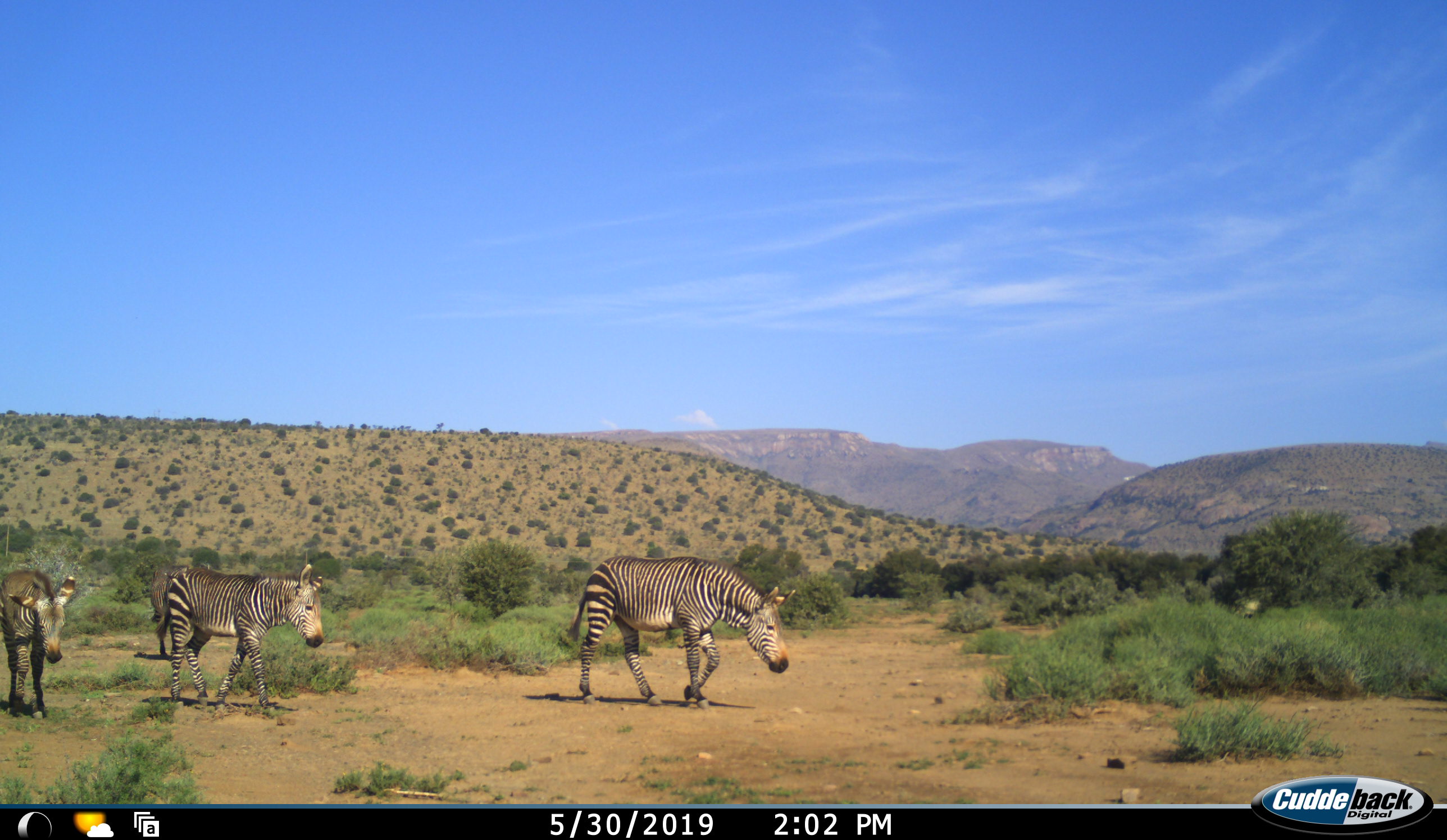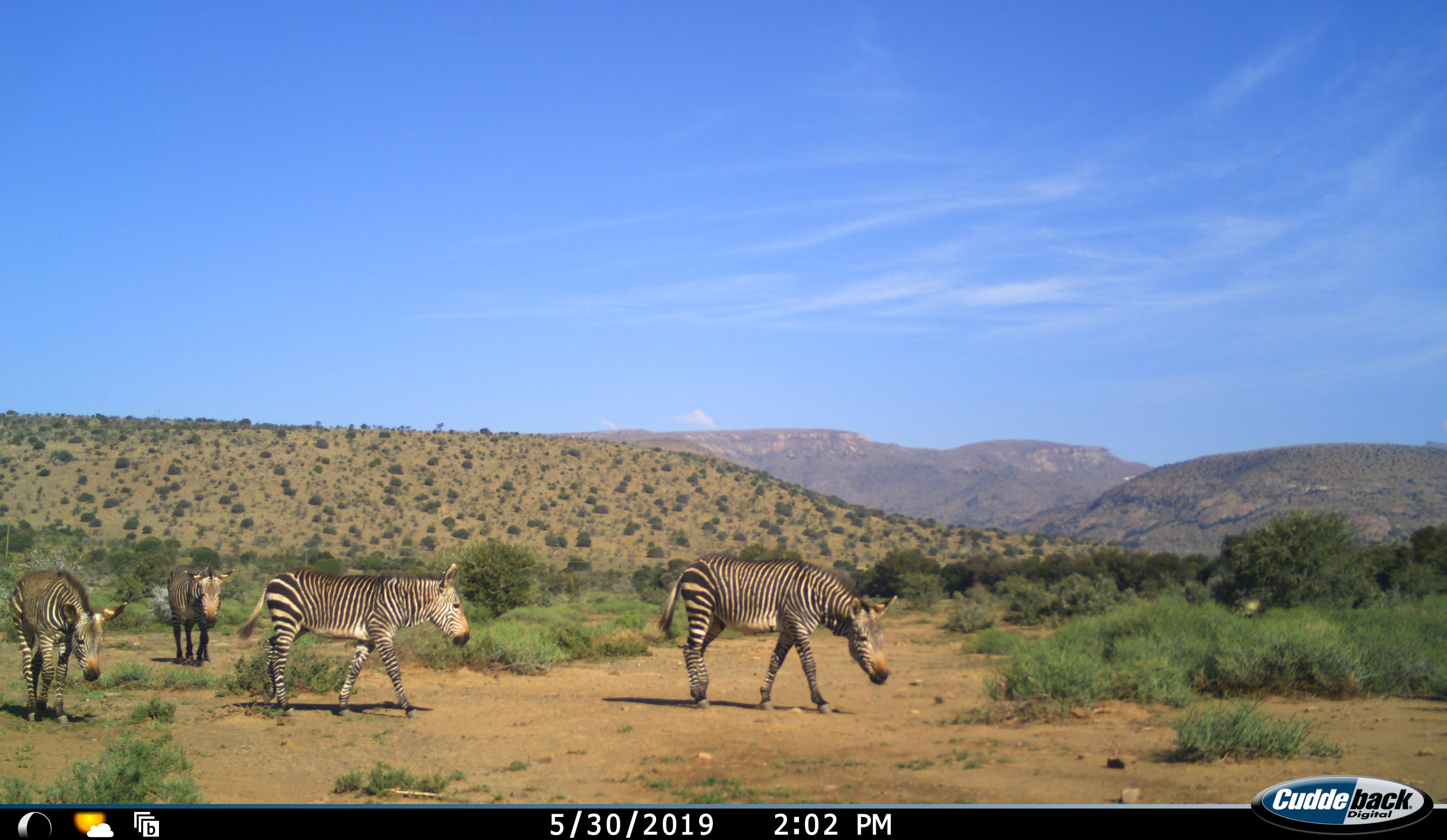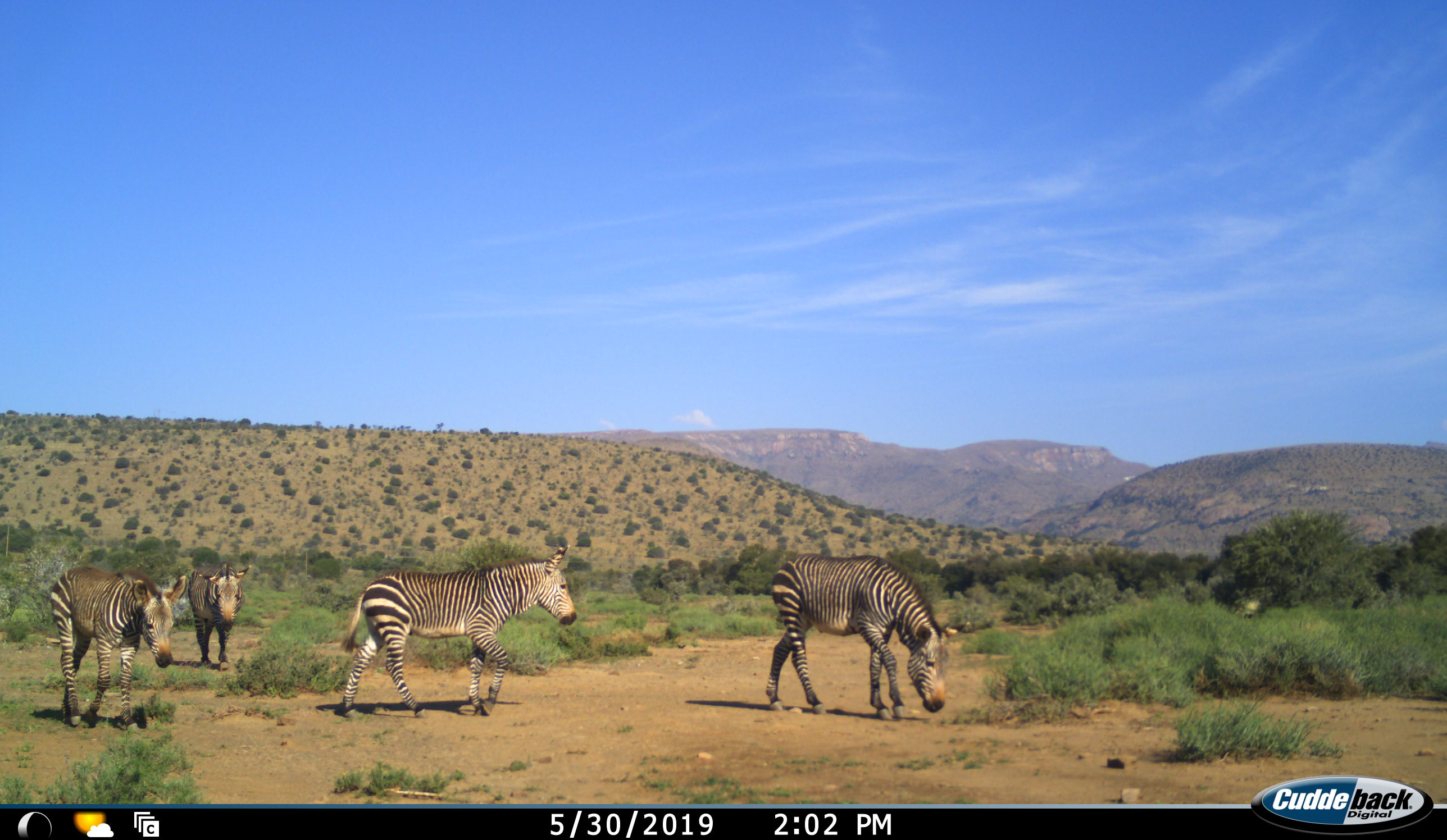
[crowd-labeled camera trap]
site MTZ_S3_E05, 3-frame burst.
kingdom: Animalia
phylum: Chordata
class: Mammalia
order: Perissodactyla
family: Equidae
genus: Equus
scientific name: Equus zebra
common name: mountain zebra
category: zebramountain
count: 4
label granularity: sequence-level